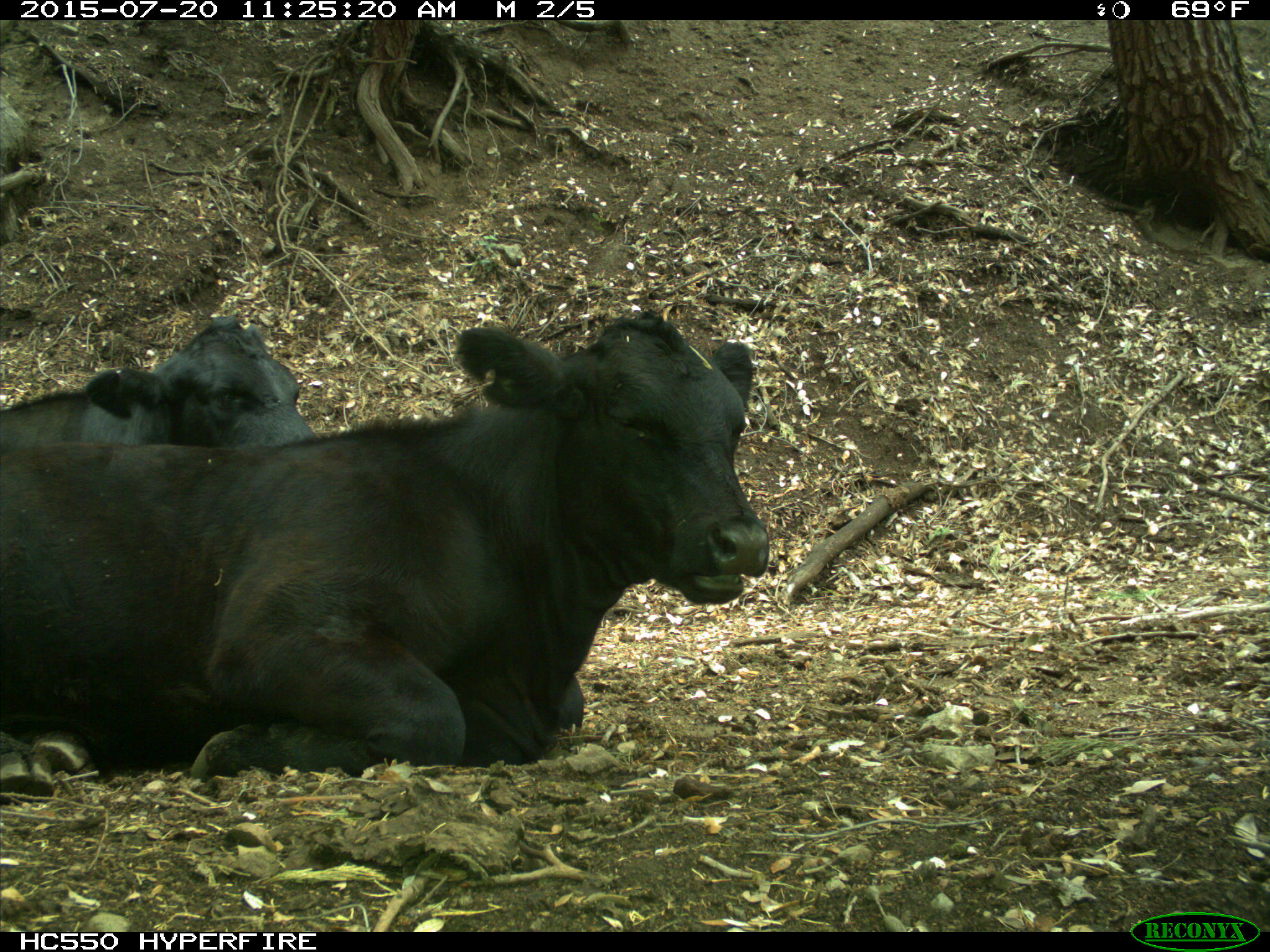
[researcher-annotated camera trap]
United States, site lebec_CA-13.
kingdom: Animalia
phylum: Chordata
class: Mammalia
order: Artiodactyla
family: Bovidae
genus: Bos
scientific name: Bos taurus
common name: domestic cow